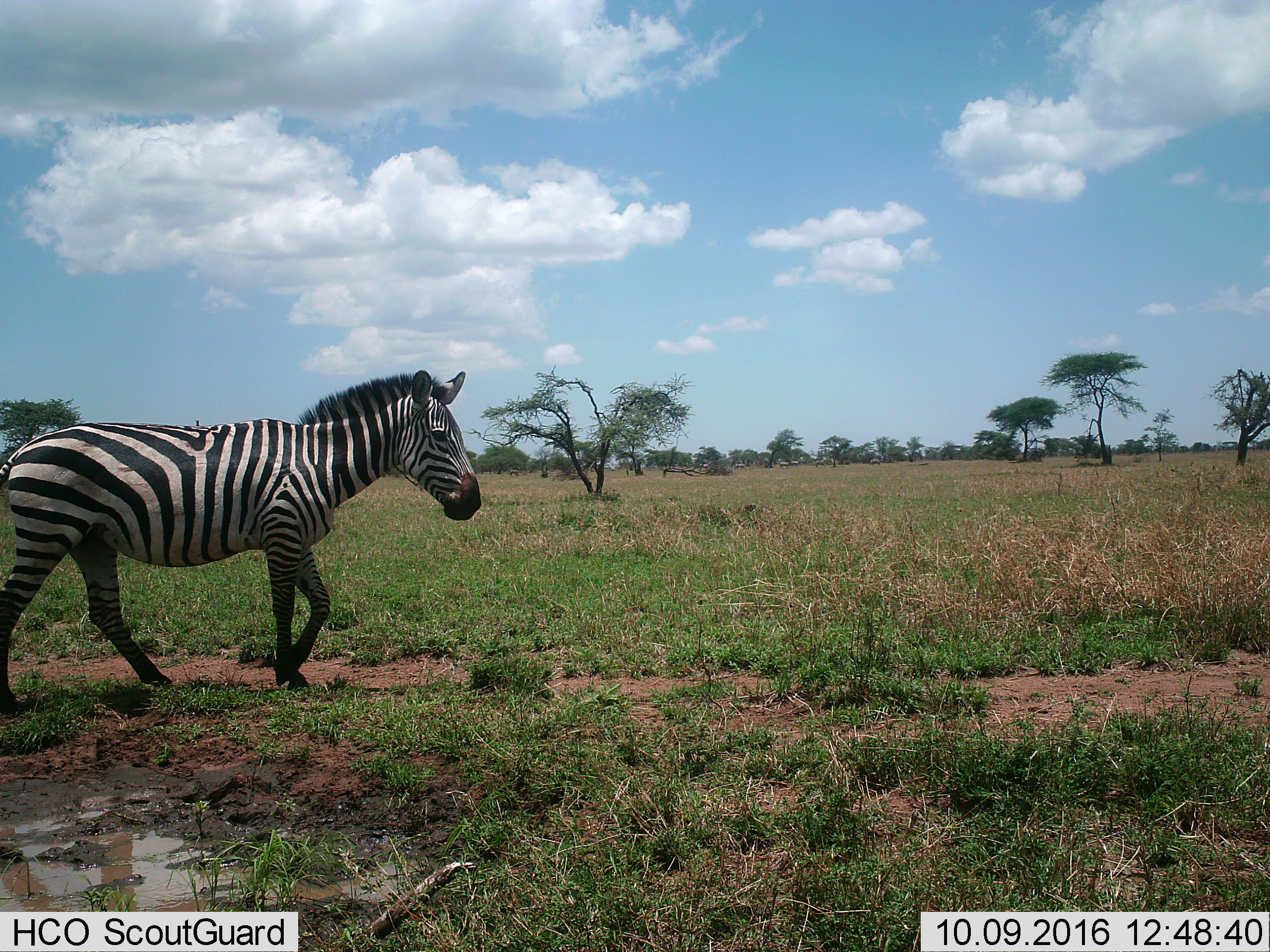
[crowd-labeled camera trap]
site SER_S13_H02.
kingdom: Animalia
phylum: Chordata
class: Mammalia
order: Perissodactyla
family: Equidae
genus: Equus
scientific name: Equus quagga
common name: plains zebra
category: zebraplains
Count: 1.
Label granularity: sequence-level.